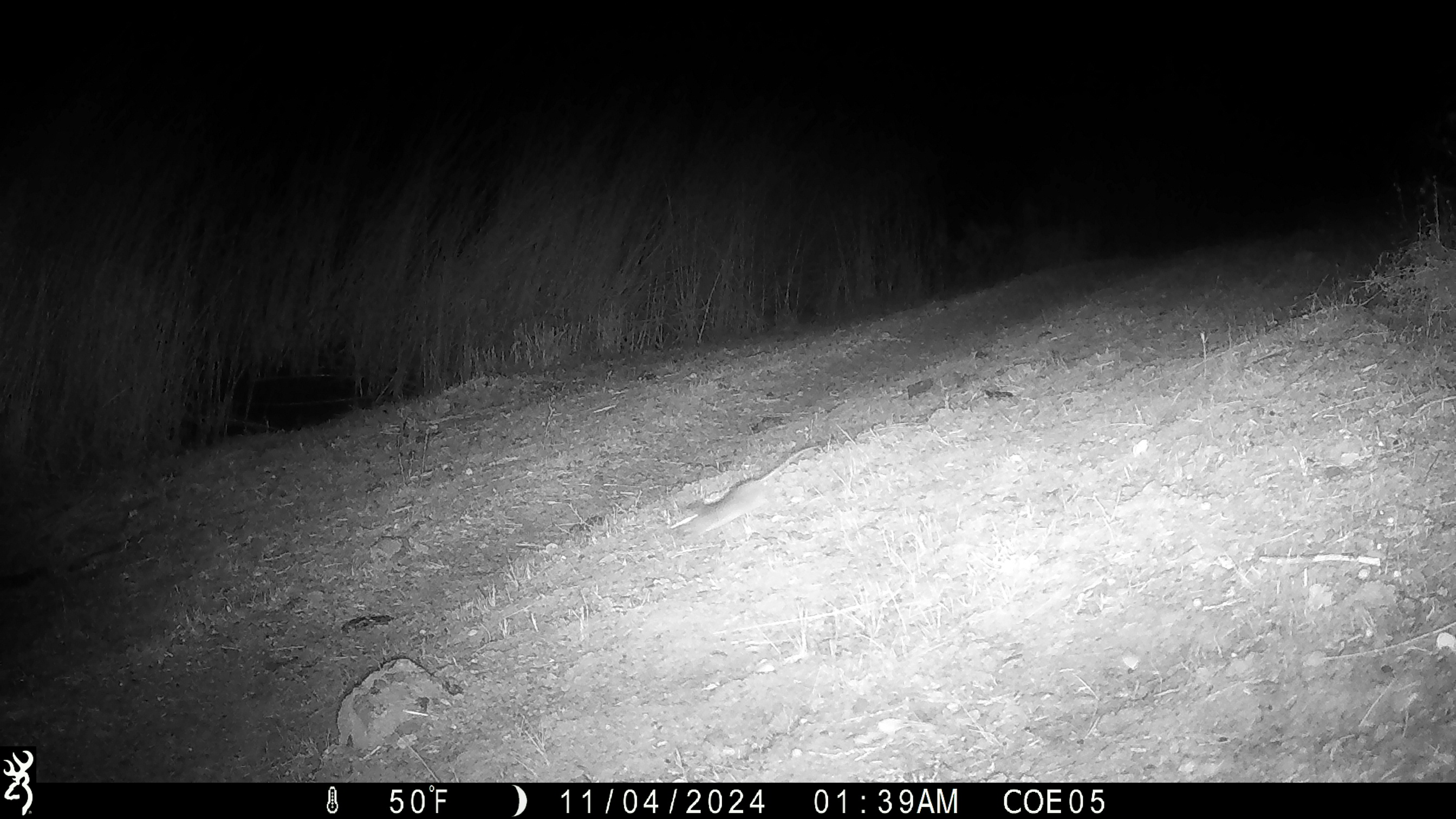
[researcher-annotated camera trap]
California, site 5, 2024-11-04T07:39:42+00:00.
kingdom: Animalia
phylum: Chordata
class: Mammalia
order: Rodentia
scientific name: Rodentia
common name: mouse or rat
Mouse or rat (Rodentia).